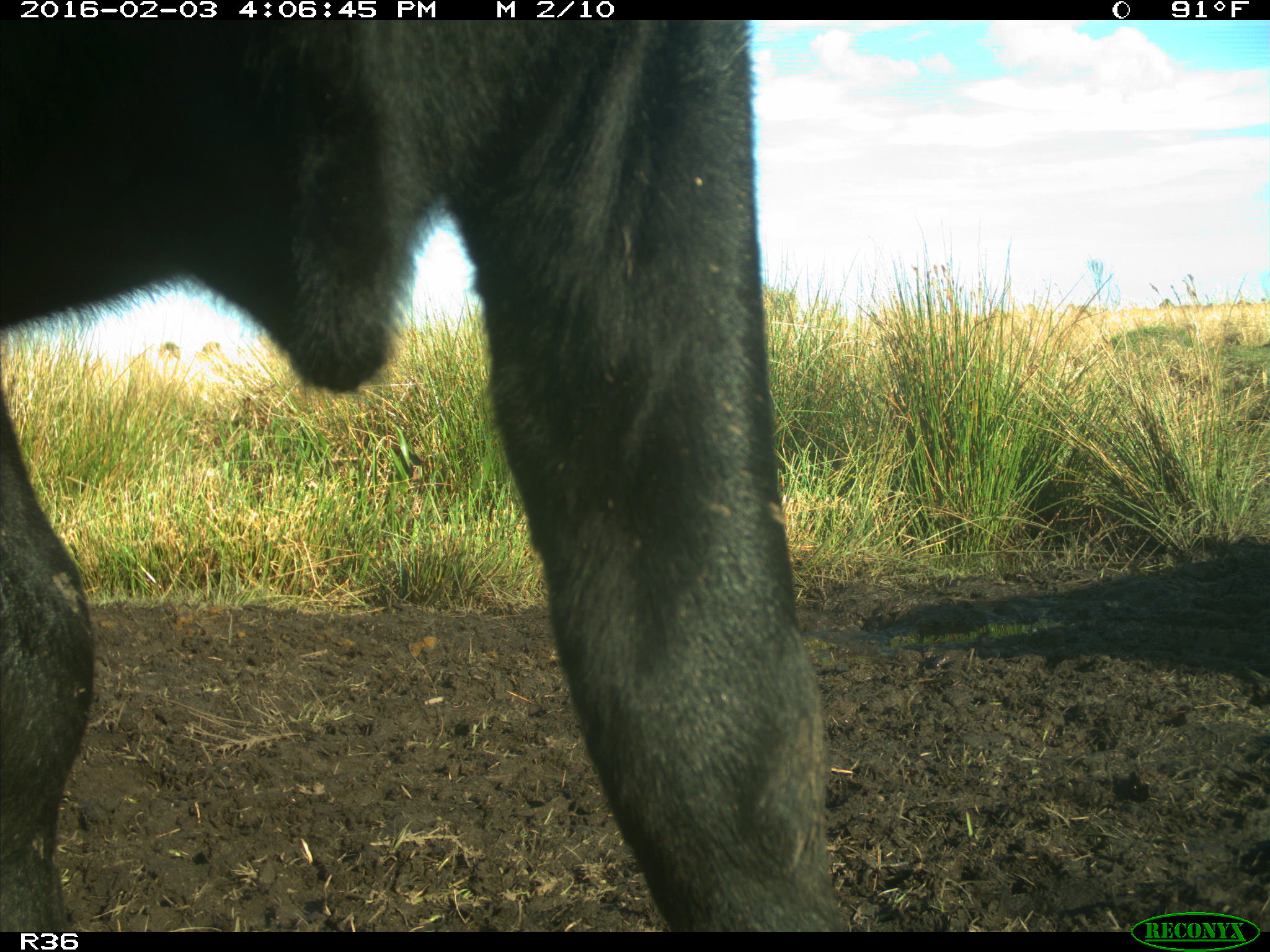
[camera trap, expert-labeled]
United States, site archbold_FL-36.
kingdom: Animalia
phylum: Chordata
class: Mammalia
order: Artiodactyla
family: Bovidae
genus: Bos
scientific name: Bos taurus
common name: domestic cow